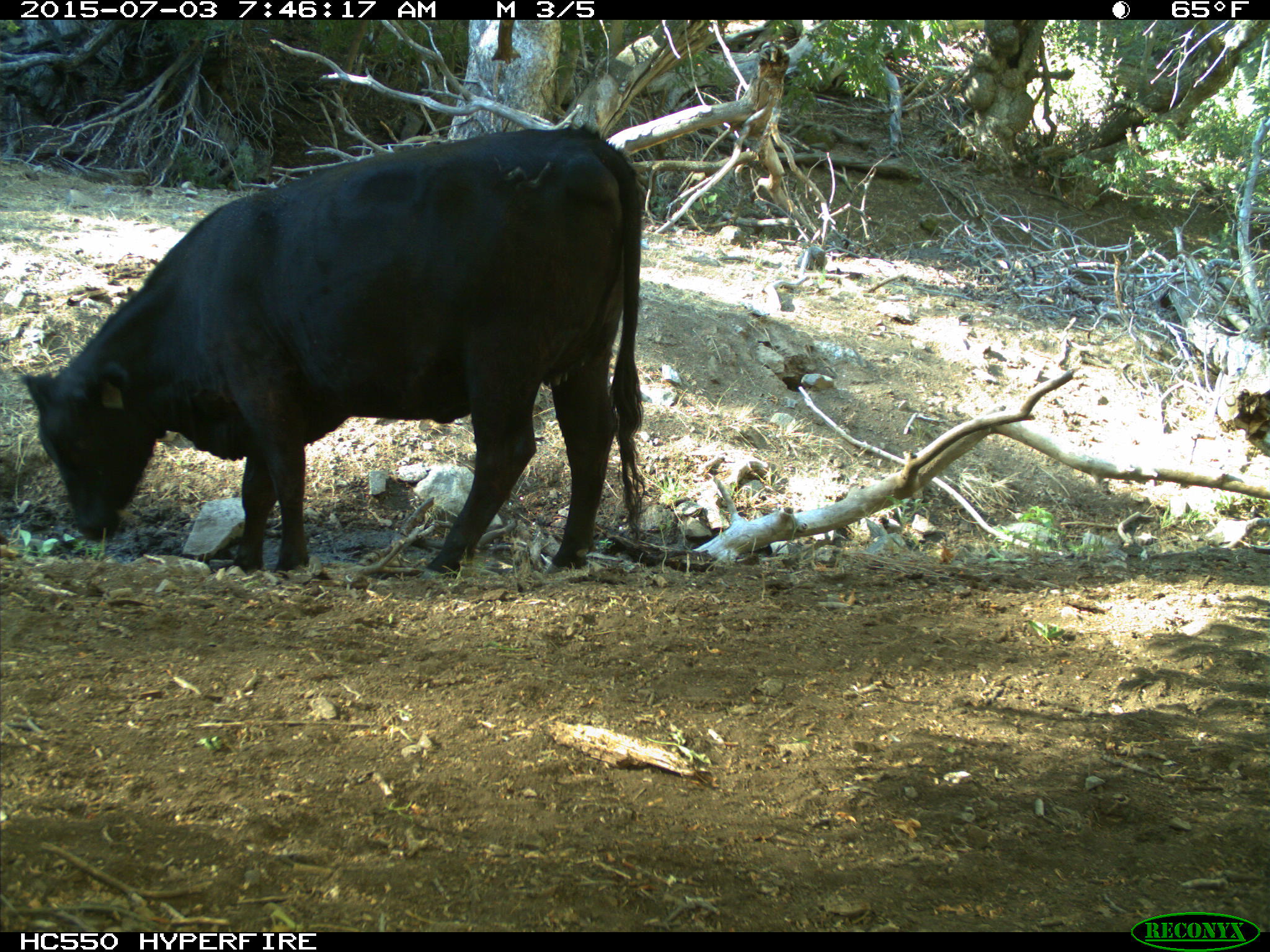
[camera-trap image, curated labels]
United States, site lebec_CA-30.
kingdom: Animalia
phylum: Chordata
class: Mammalia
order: Artiodactyla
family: Bovidae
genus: Bos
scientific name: Bos taurus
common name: domestic cow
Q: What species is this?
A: Bos taurus (domestic cow).